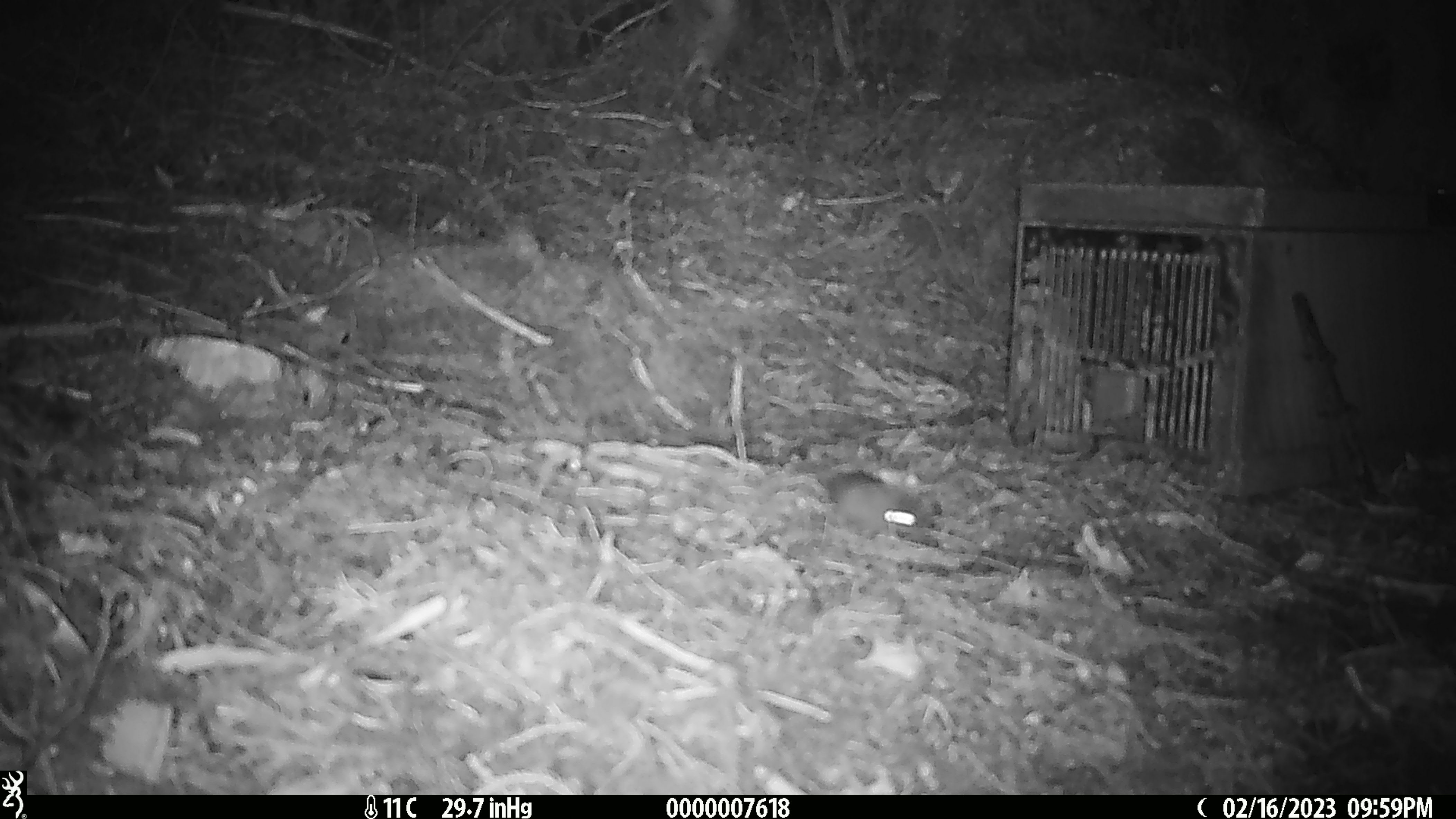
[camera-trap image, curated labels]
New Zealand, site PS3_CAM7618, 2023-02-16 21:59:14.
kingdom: Animalia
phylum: Chordata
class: Mammalia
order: Rodentia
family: Muridae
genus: Mus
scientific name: Mus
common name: mouse